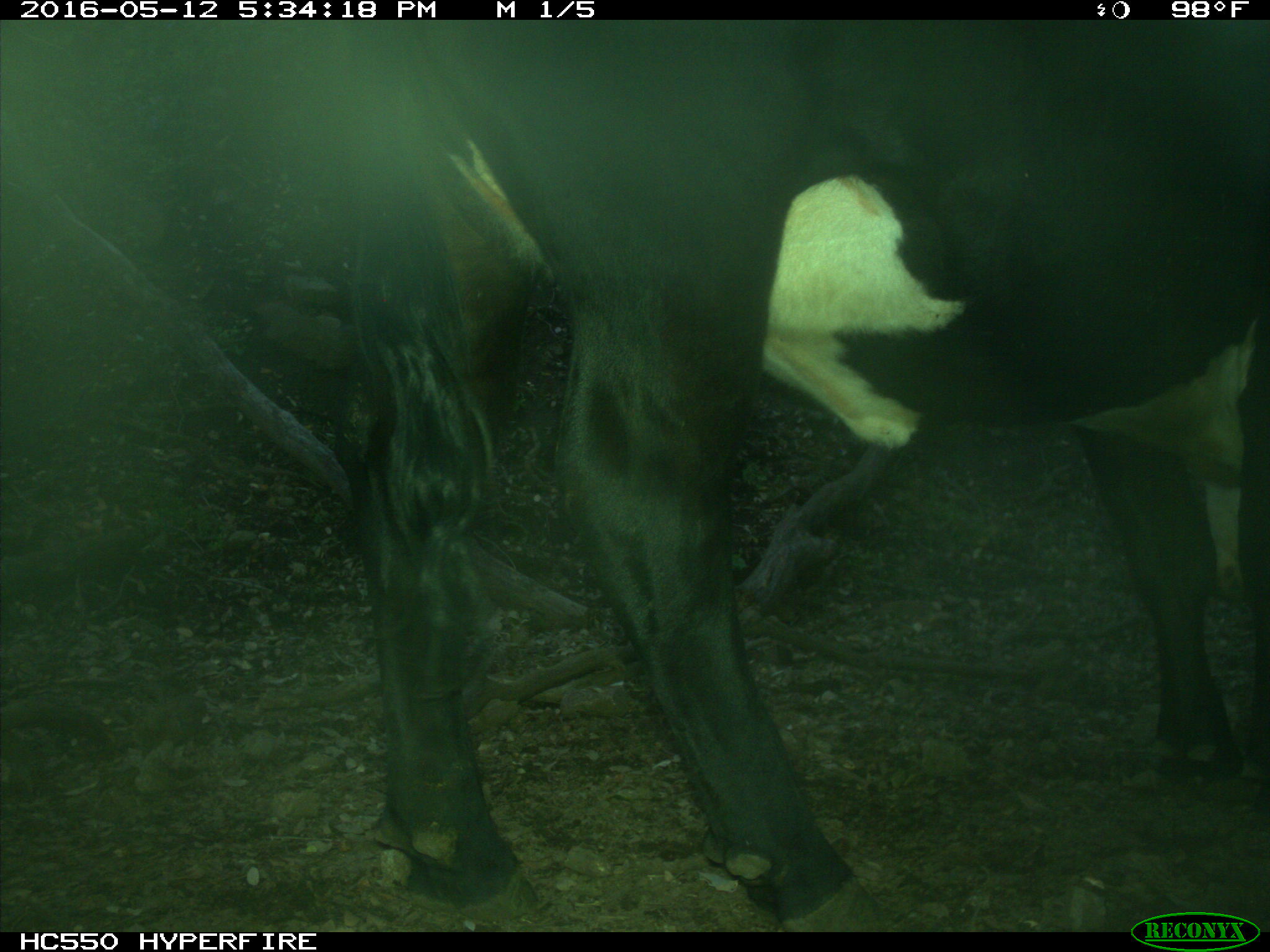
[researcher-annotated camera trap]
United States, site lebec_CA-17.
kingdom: Animalia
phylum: Chordata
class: Mammalia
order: Artiodactyla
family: Bovidae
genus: Bos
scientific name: Bos taurus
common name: domestic cow